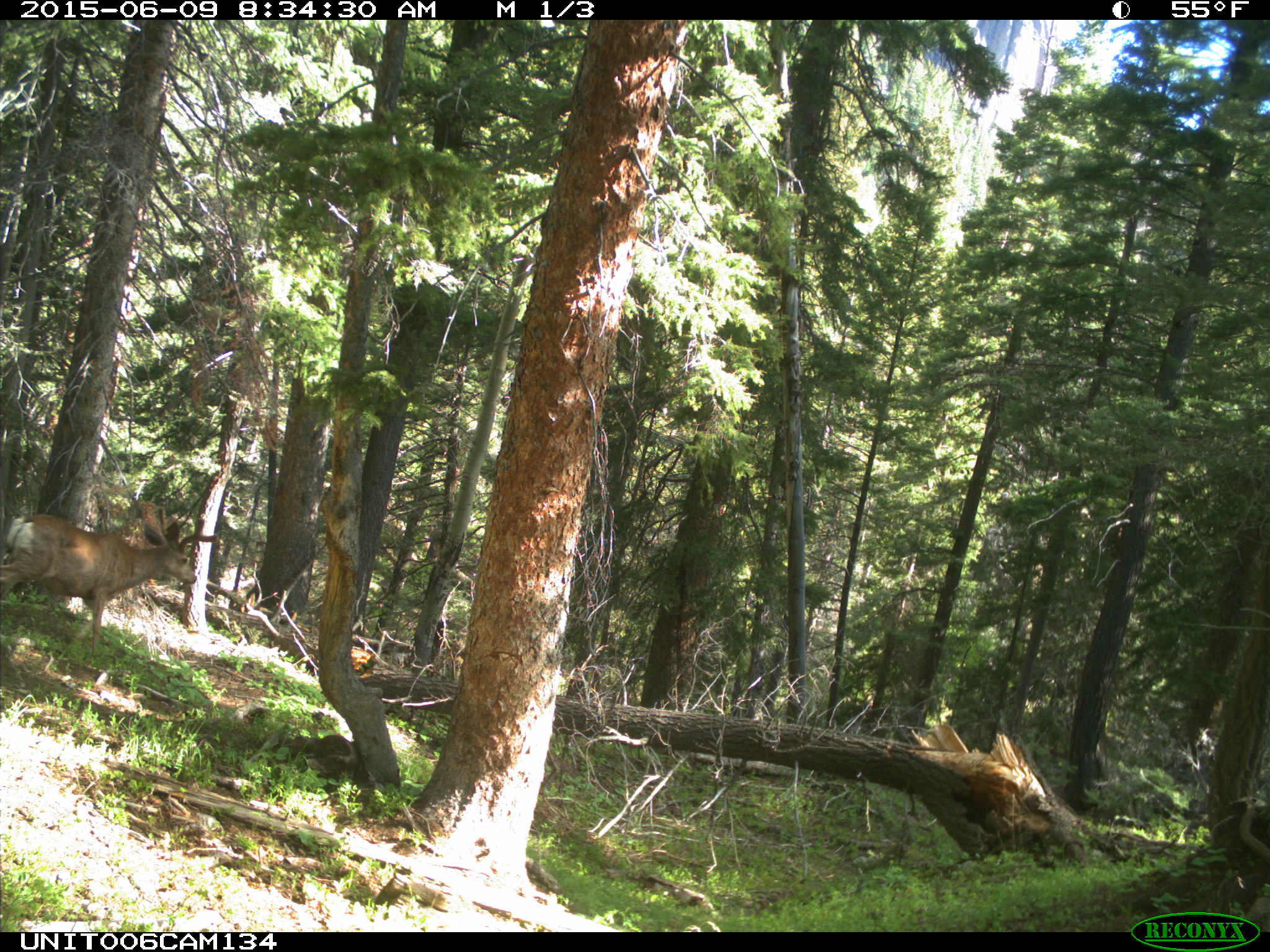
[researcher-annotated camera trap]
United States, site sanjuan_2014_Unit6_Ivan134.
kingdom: Animalia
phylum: Chordata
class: Mammalia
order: Artiodactyla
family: Cervidae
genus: Odocoileus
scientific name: Odocoileus hemionus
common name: mule deer